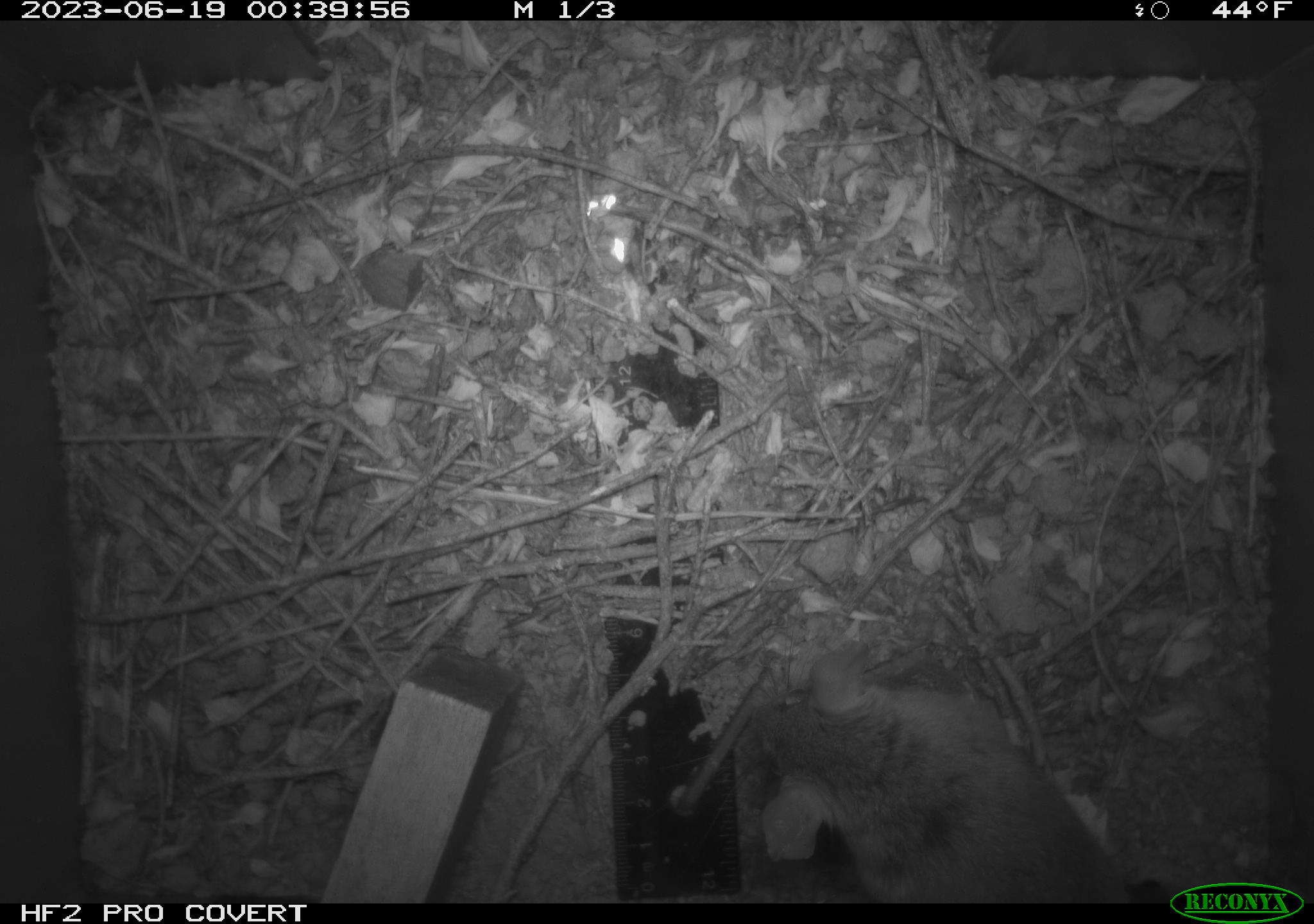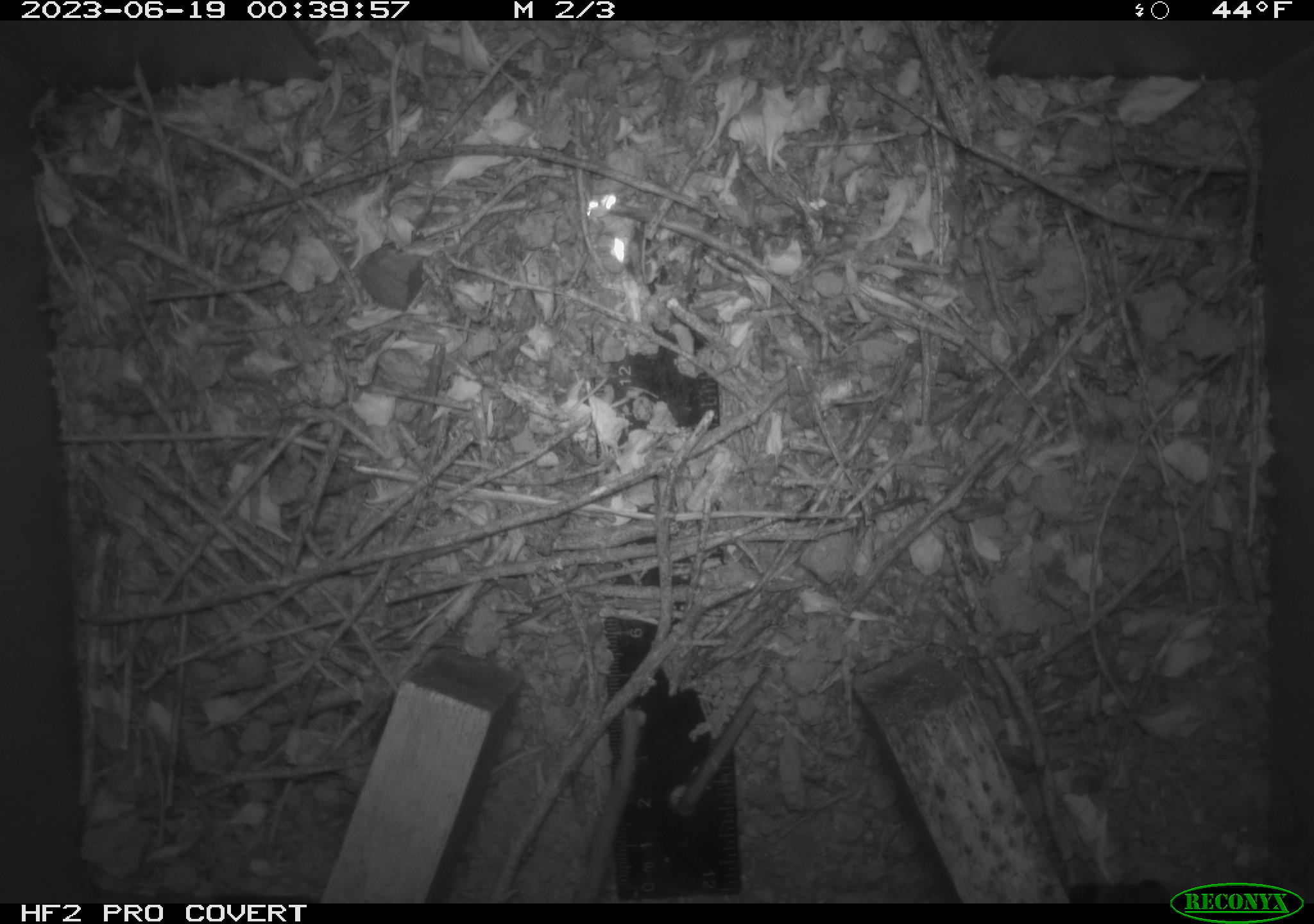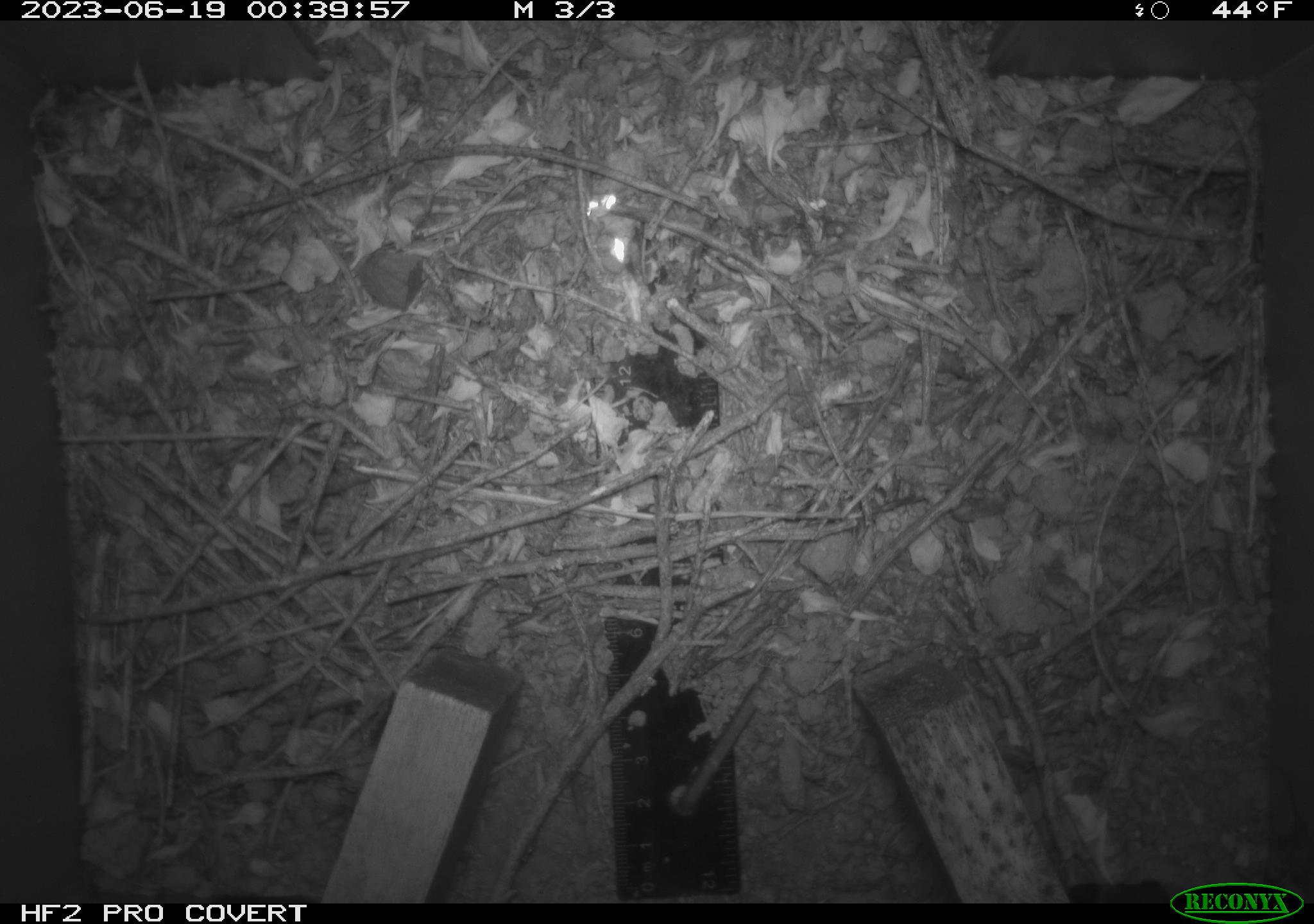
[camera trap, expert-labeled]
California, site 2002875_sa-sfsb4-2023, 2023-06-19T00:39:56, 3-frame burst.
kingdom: Animalia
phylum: Chordata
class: Mammalia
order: Rodentia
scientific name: Rodentia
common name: mouse species